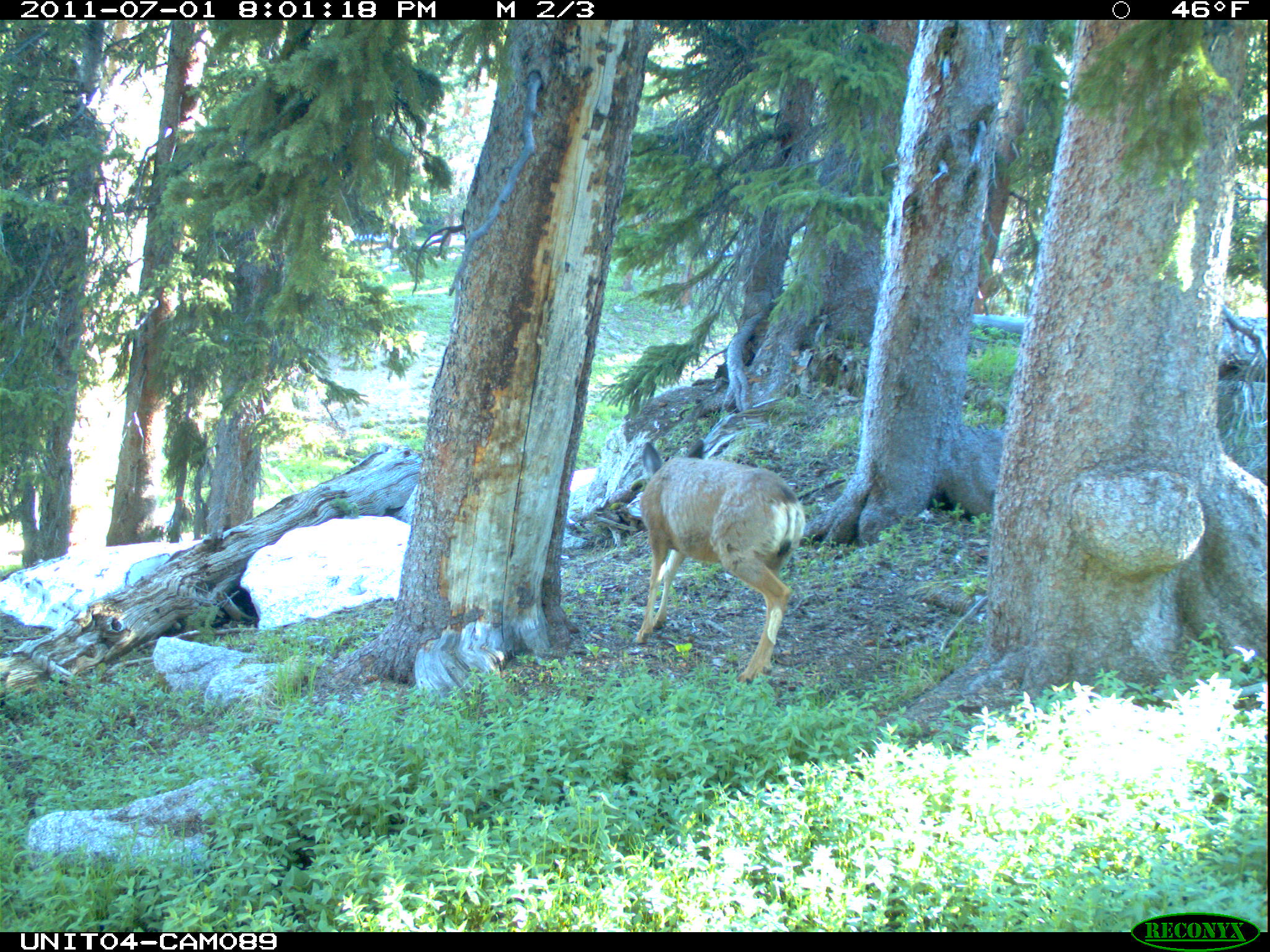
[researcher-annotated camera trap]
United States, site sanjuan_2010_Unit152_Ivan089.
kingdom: Animalia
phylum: Chordata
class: Mammalia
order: Artiodactyla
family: Cervidae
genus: Odocoileus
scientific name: Odocoileus hemionus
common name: mule deer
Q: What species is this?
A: Odocoileus hemionus (mule deer).